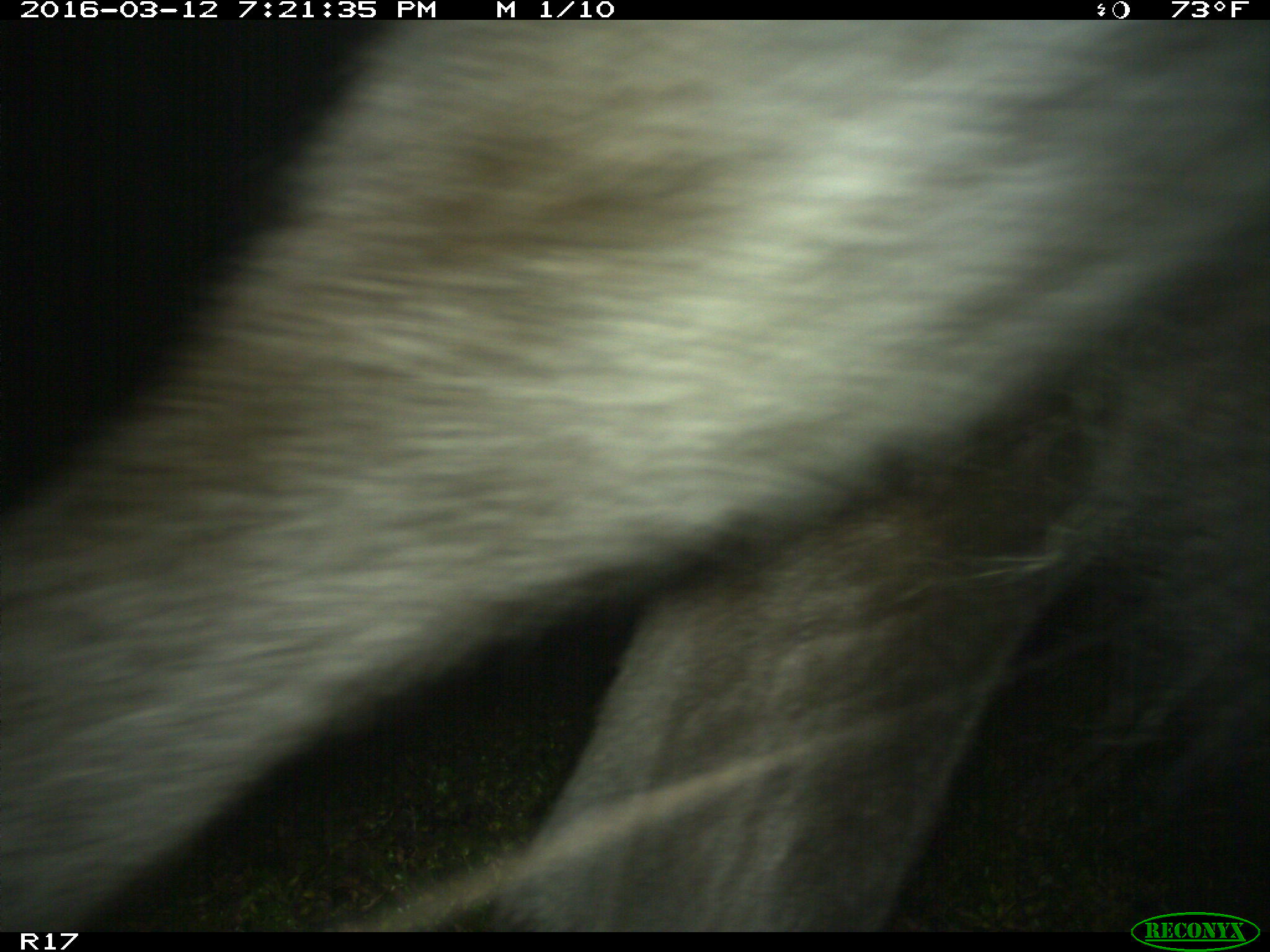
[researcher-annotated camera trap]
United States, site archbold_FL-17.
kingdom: Animalia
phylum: Chordata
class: Mammalia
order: Artiodactyla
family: Bovidae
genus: Bos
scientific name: Bos taurus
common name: domestic cow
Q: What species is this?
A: Bos taurus (domestic cow).